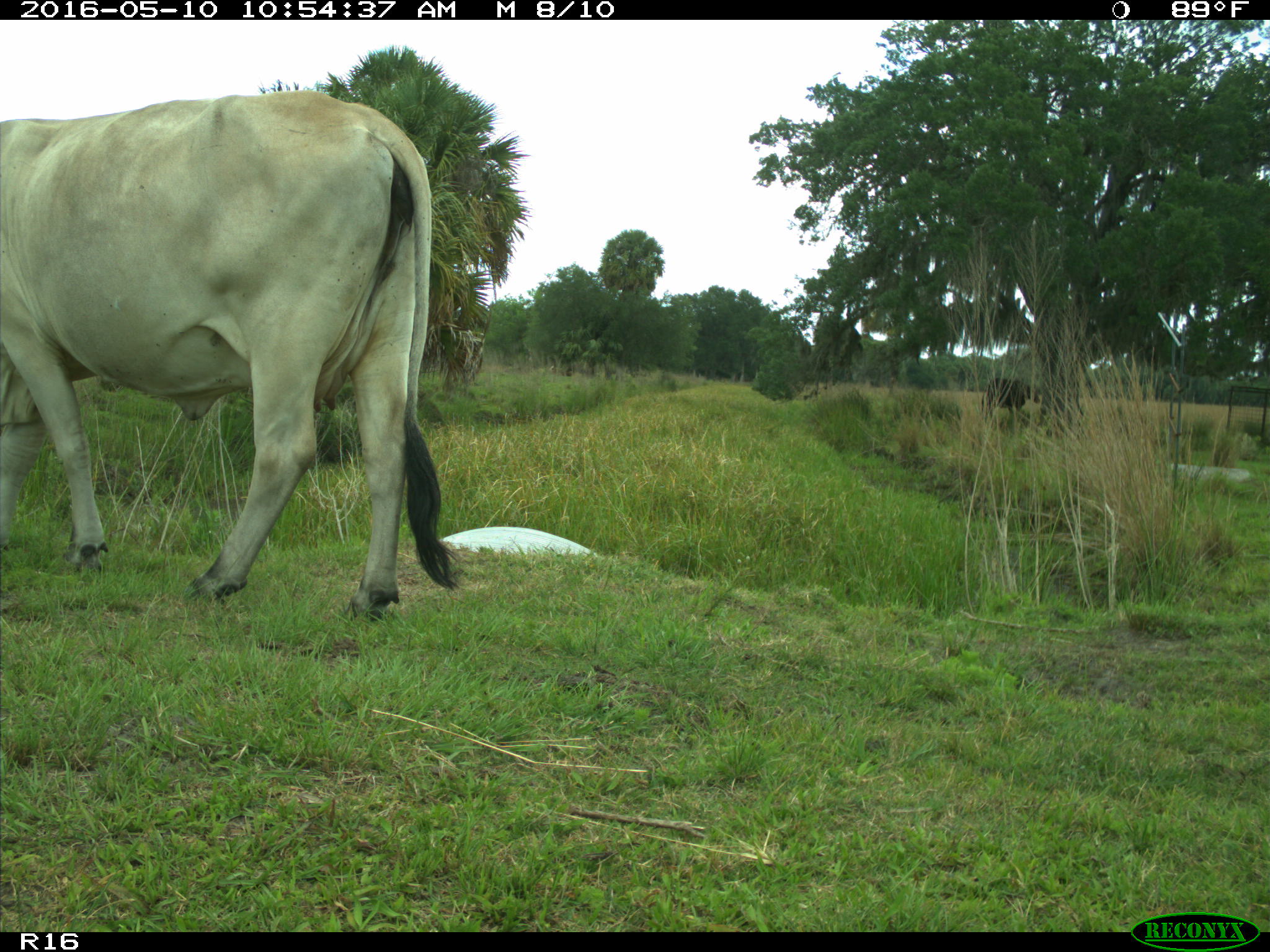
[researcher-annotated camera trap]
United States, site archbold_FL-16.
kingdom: Animalia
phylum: Chordata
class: Mammalia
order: Artiodactyla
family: Bovidae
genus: Bos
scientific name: Bos taurus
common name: domestic cow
Bos taurus (domestic cow).